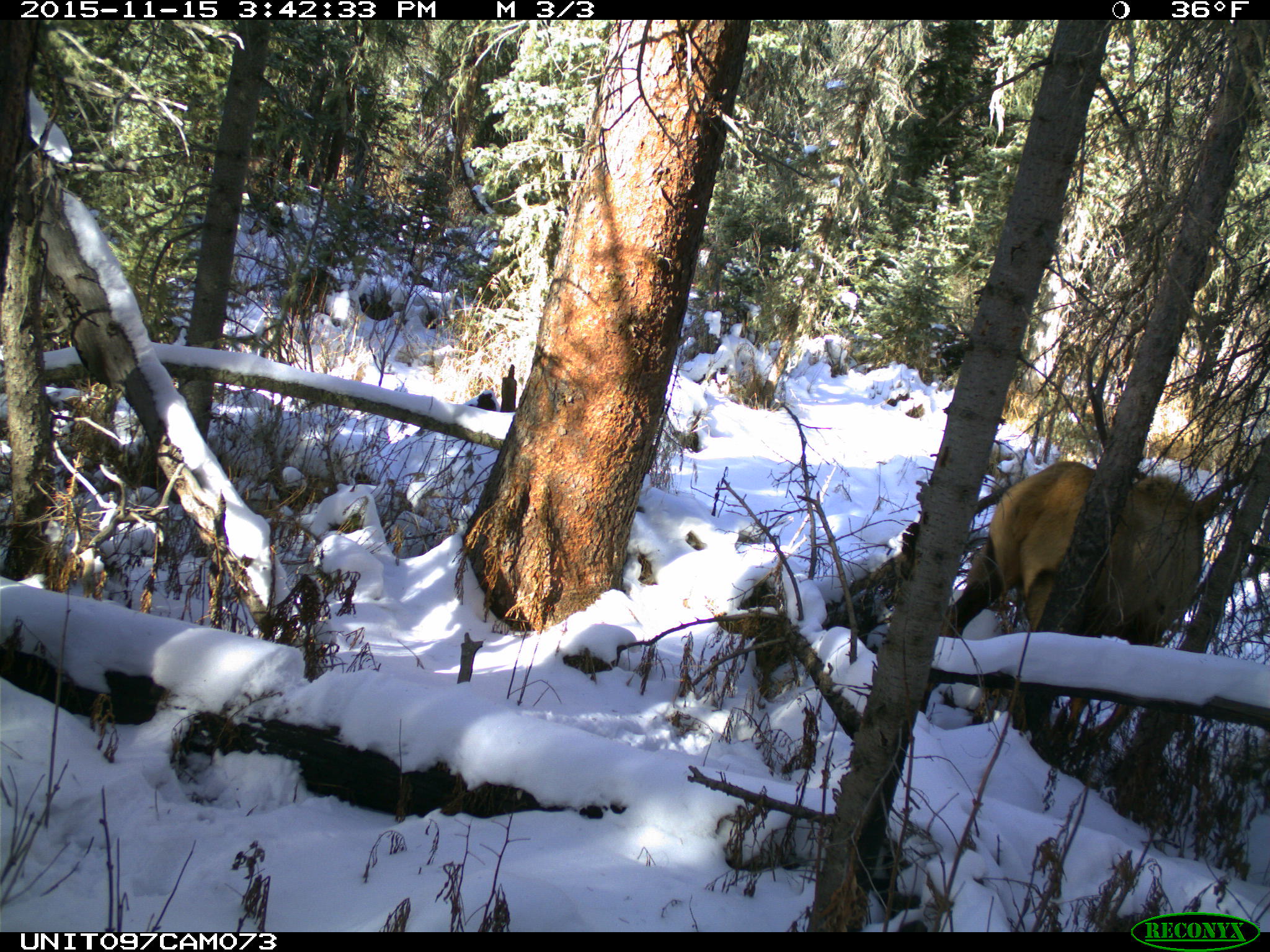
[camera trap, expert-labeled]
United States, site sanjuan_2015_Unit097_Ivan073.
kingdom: Animalia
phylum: Chordata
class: Mammalia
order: Artiodactyla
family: Cervidae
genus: Cervus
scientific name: Cervus elaphus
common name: red deer